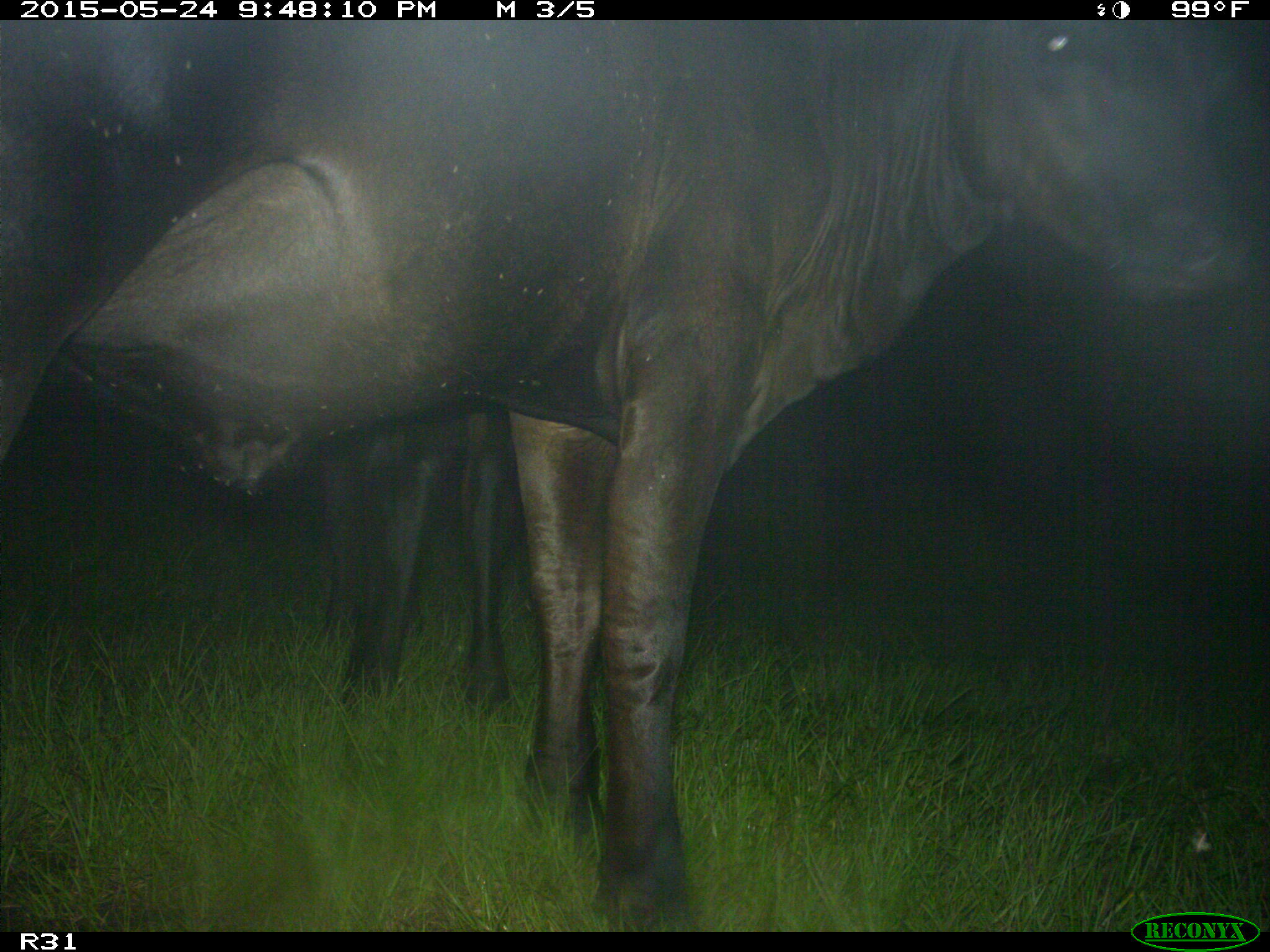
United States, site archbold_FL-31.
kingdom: Animalia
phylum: Chordata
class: Mammalia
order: Artiodactyla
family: Bovidae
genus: Bos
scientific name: Bos taurus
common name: domestic cow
Bos taurus (domestic cow).